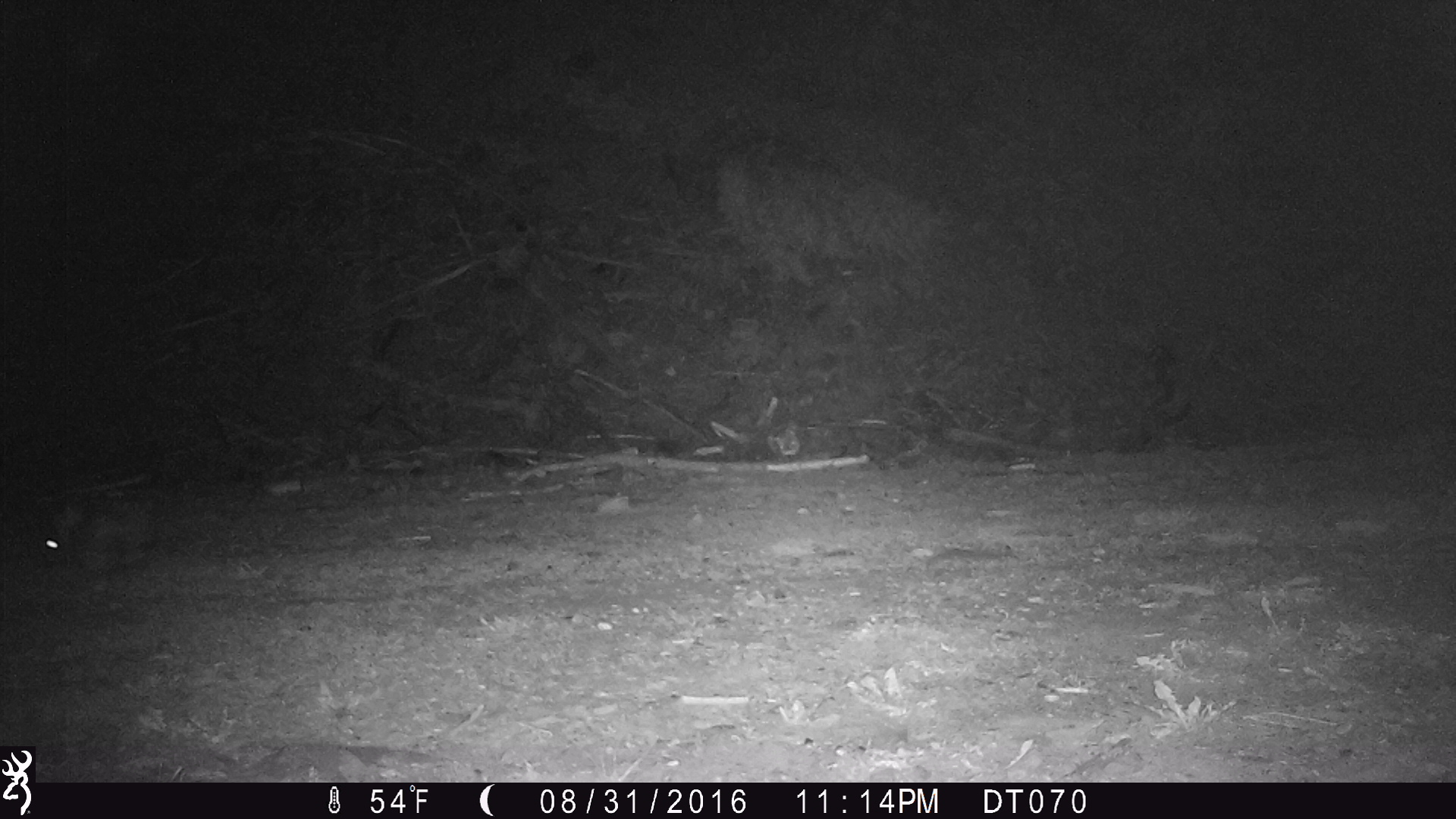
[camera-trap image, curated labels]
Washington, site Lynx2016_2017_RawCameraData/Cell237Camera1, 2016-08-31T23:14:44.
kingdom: Animalia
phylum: Chordata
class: Mammalia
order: Lagomorpha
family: Leporidae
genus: Lepus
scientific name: Lepus americanus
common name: snowshoe hare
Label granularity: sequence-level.